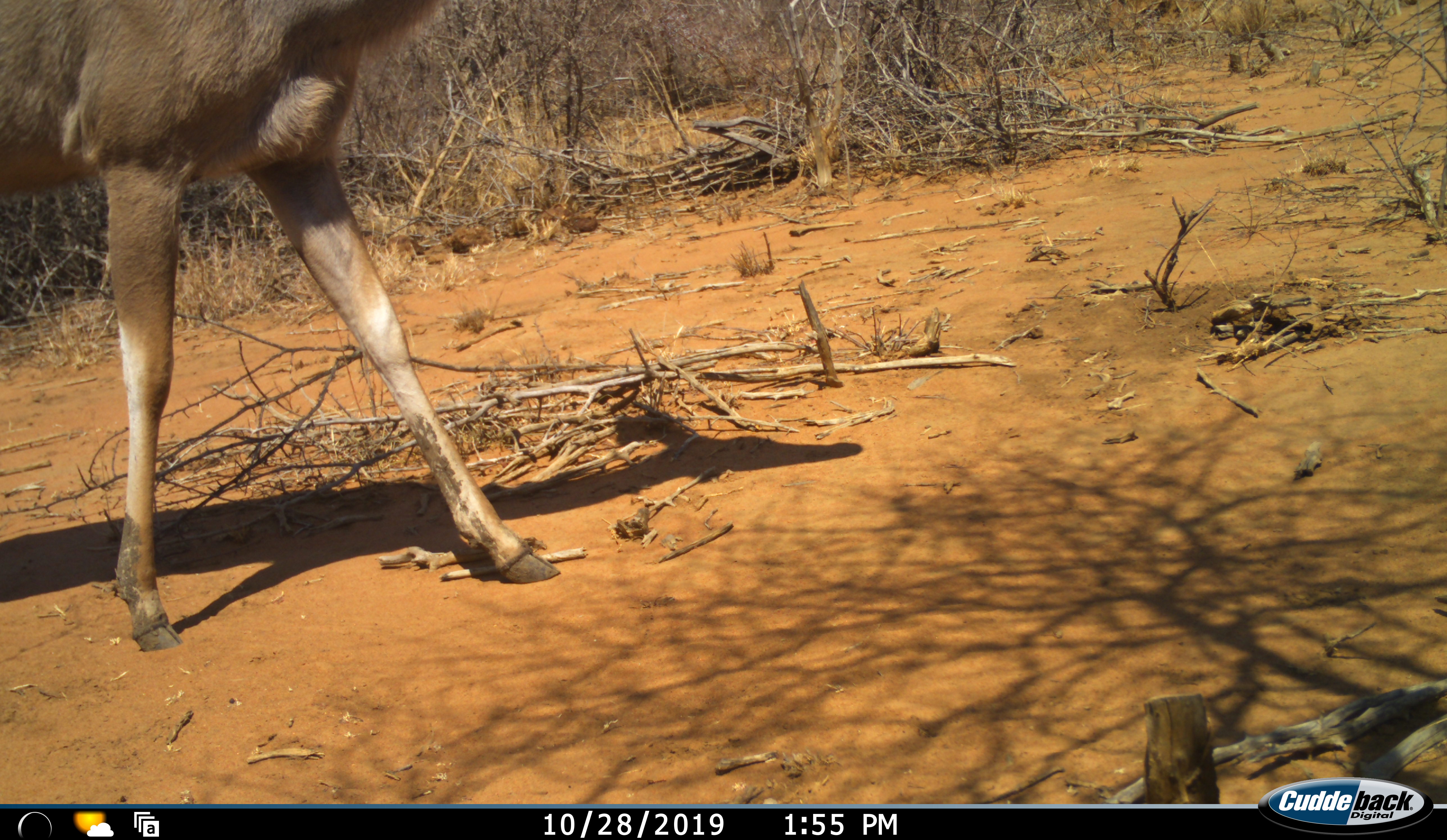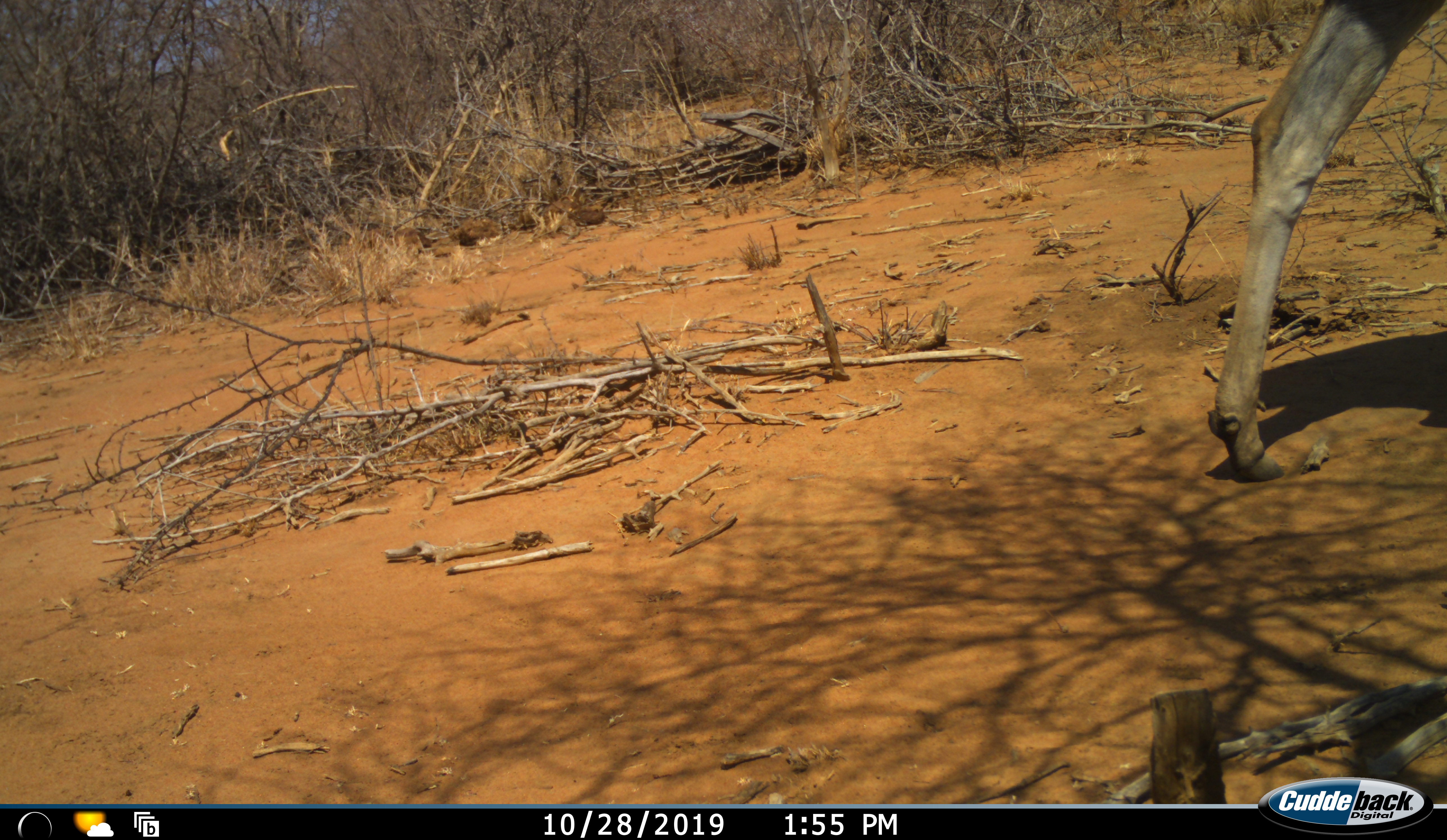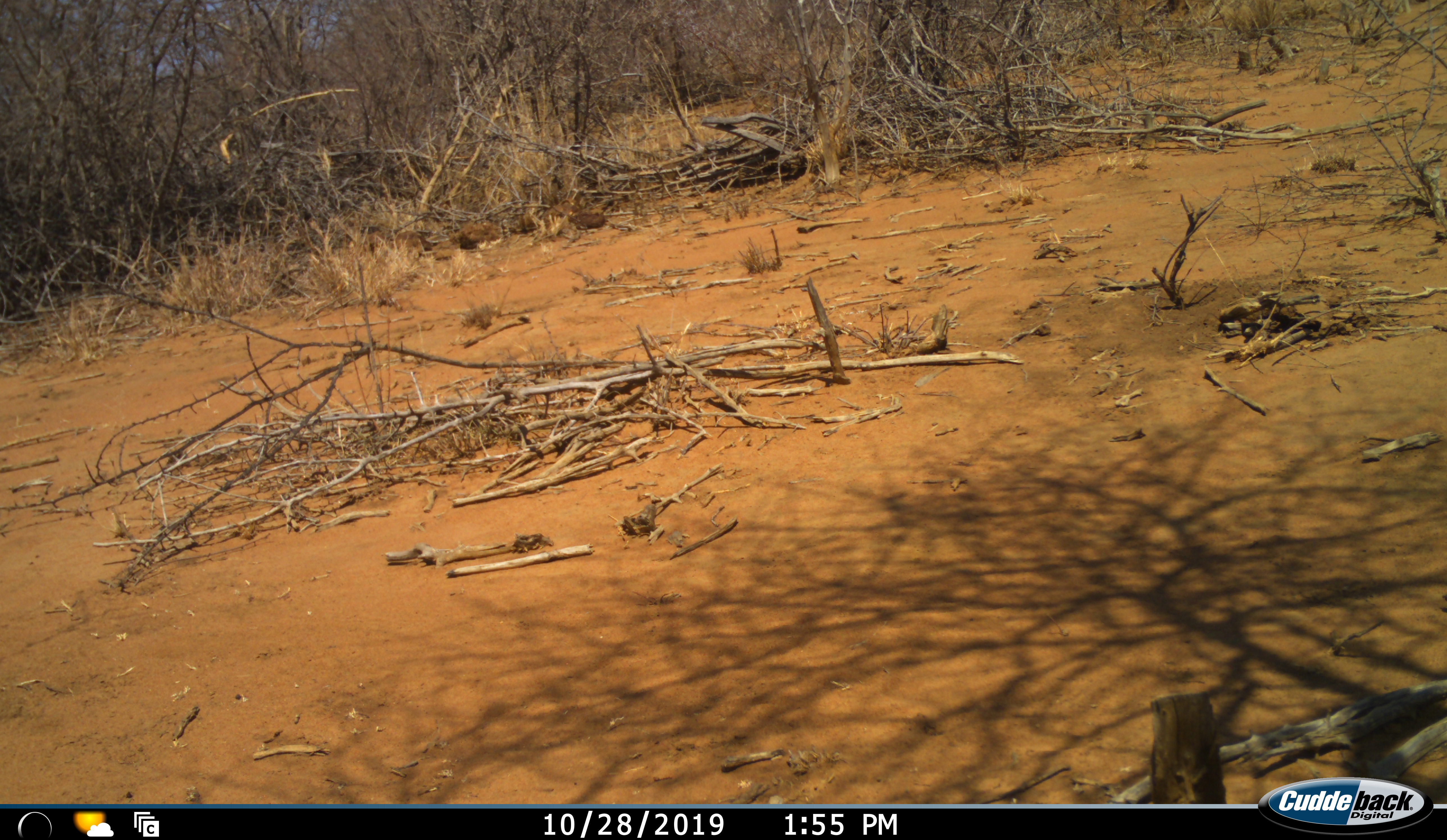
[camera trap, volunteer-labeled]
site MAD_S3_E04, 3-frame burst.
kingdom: Animalia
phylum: Chordata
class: Mammalia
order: Artiodactyla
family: Bovidae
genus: Tragelaphus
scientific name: Tragelaphus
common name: kudu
Kudu (Tragelaphus), count 1. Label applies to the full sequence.